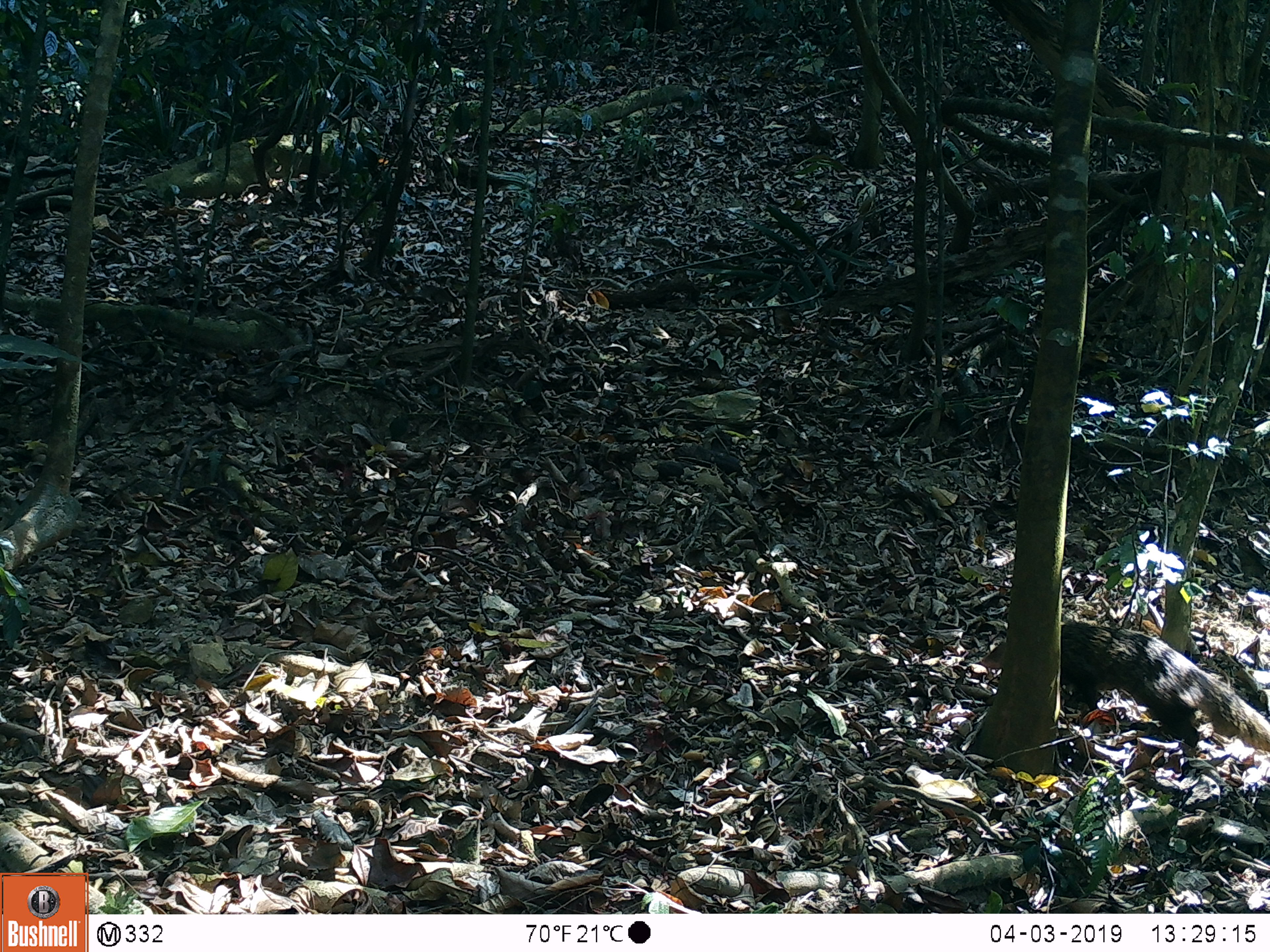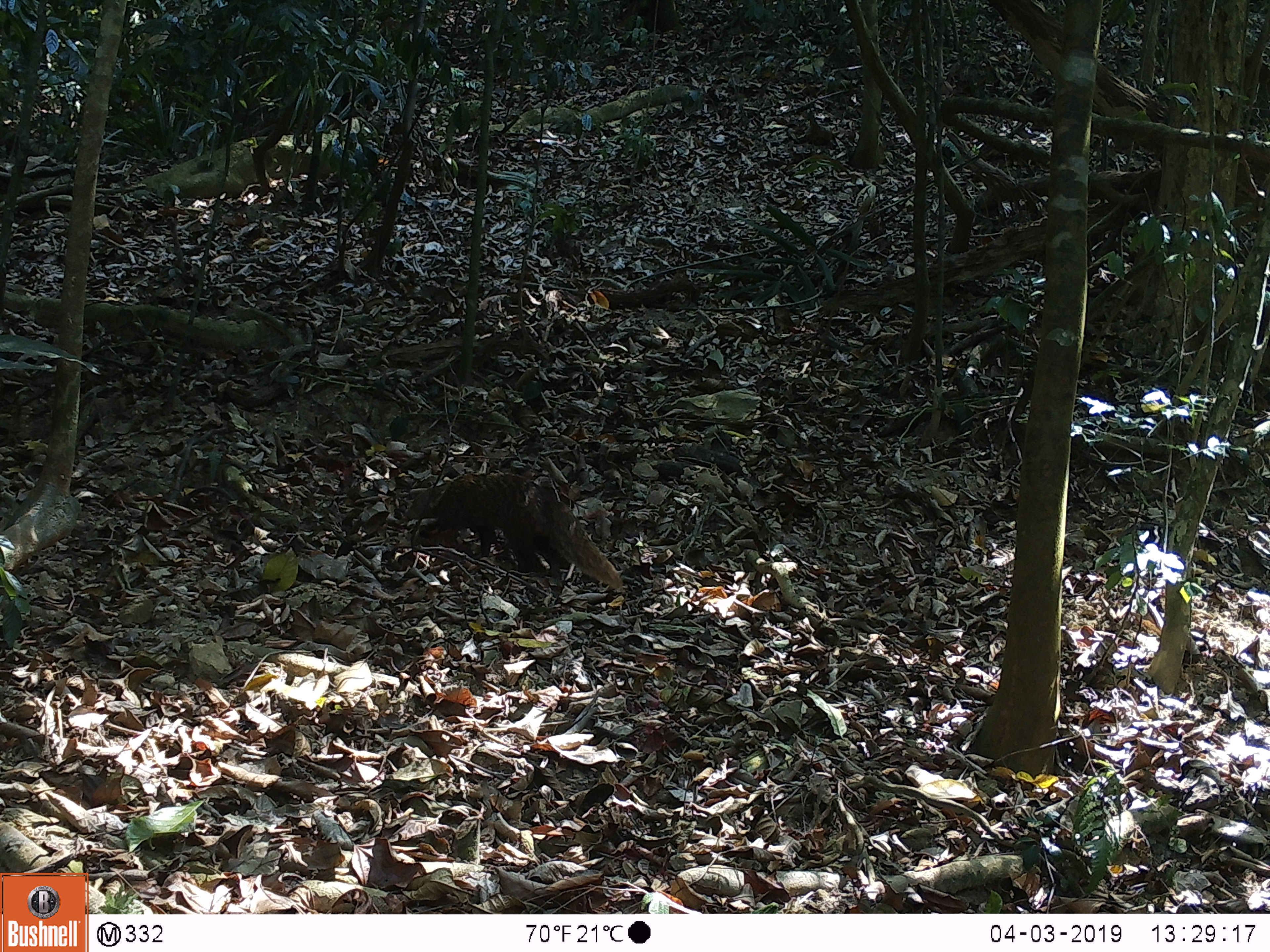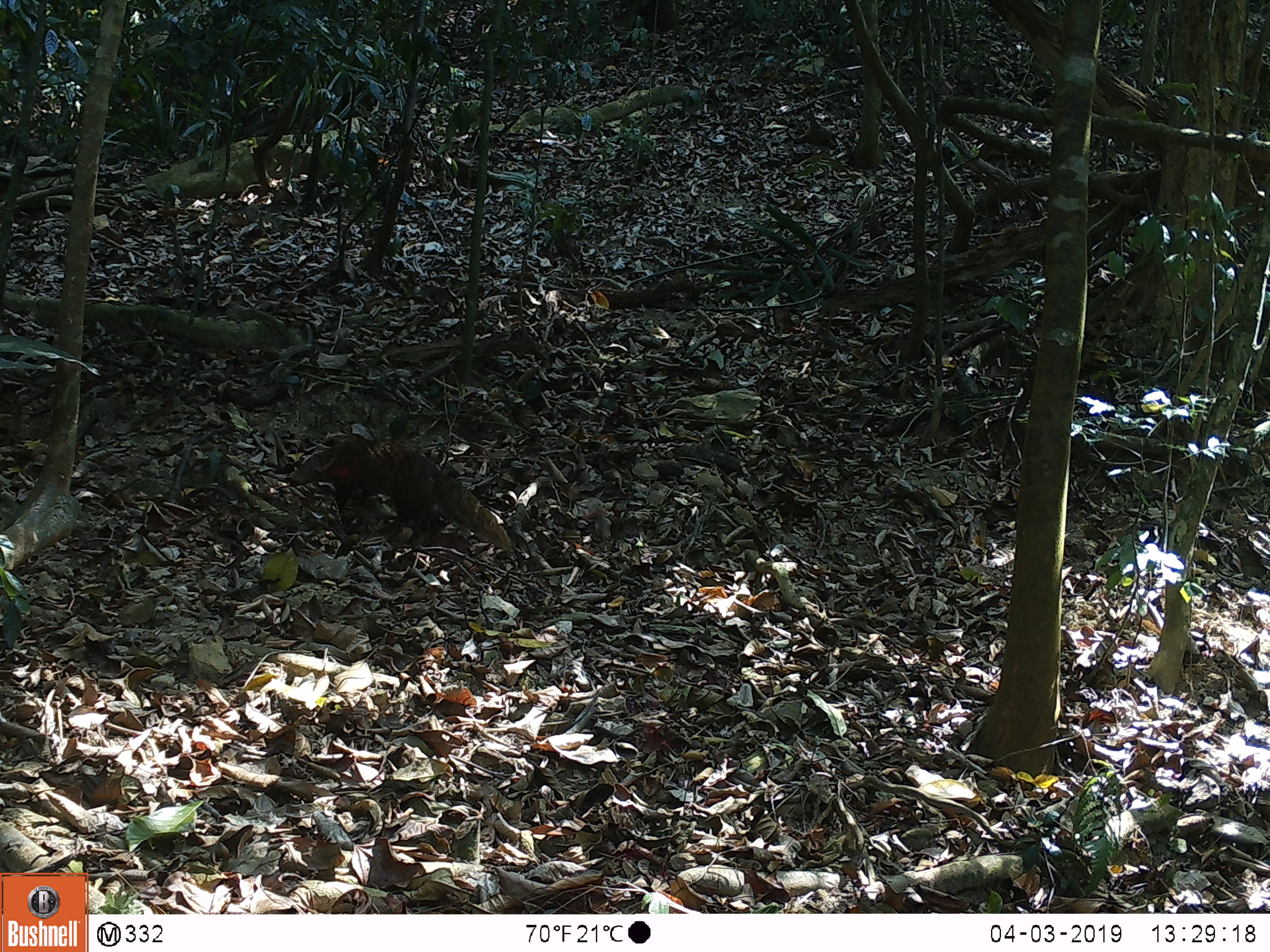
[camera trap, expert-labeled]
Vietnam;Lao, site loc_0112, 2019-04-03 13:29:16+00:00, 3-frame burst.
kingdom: Animalia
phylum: Chordata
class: Mammalia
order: Carnivora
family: Herpestidae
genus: Urva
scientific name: Urva urva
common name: crab-eating mongoose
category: crab eating mongoose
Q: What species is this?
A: Crab eating mongoose (crab-eating mongoose) (Urva urva).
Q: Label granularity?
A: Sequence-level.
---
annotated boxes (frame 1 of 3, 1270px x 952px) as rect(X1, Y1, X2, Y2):
crab eating mongoose: rect(978, 619, 1270, 754)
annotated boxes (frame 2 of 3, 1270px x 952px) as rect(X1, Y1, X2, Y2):
crab eating mongoose: rect(418, 473, 623, 593)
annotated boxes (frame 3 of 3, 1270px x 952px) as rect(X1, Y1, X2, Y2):
crab eating mongoose: rect(290, 437, 512, 551)